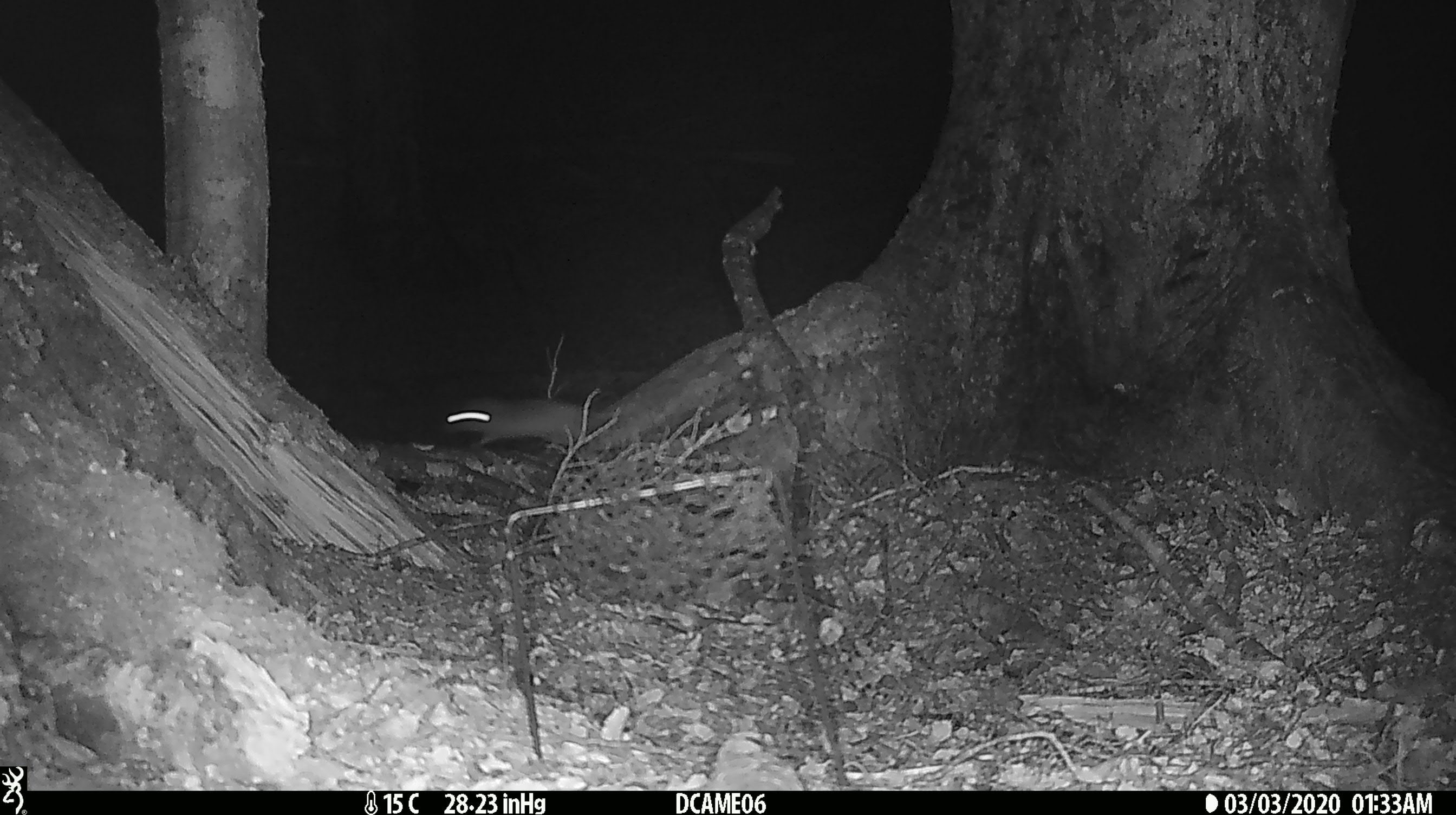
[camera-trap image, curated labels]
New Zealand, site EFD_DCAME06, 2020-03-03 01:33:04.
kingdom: Animalia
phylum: Chordata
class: Mammalia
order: Rodentia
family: Muridae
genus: Mus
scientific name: Mus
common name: mouse